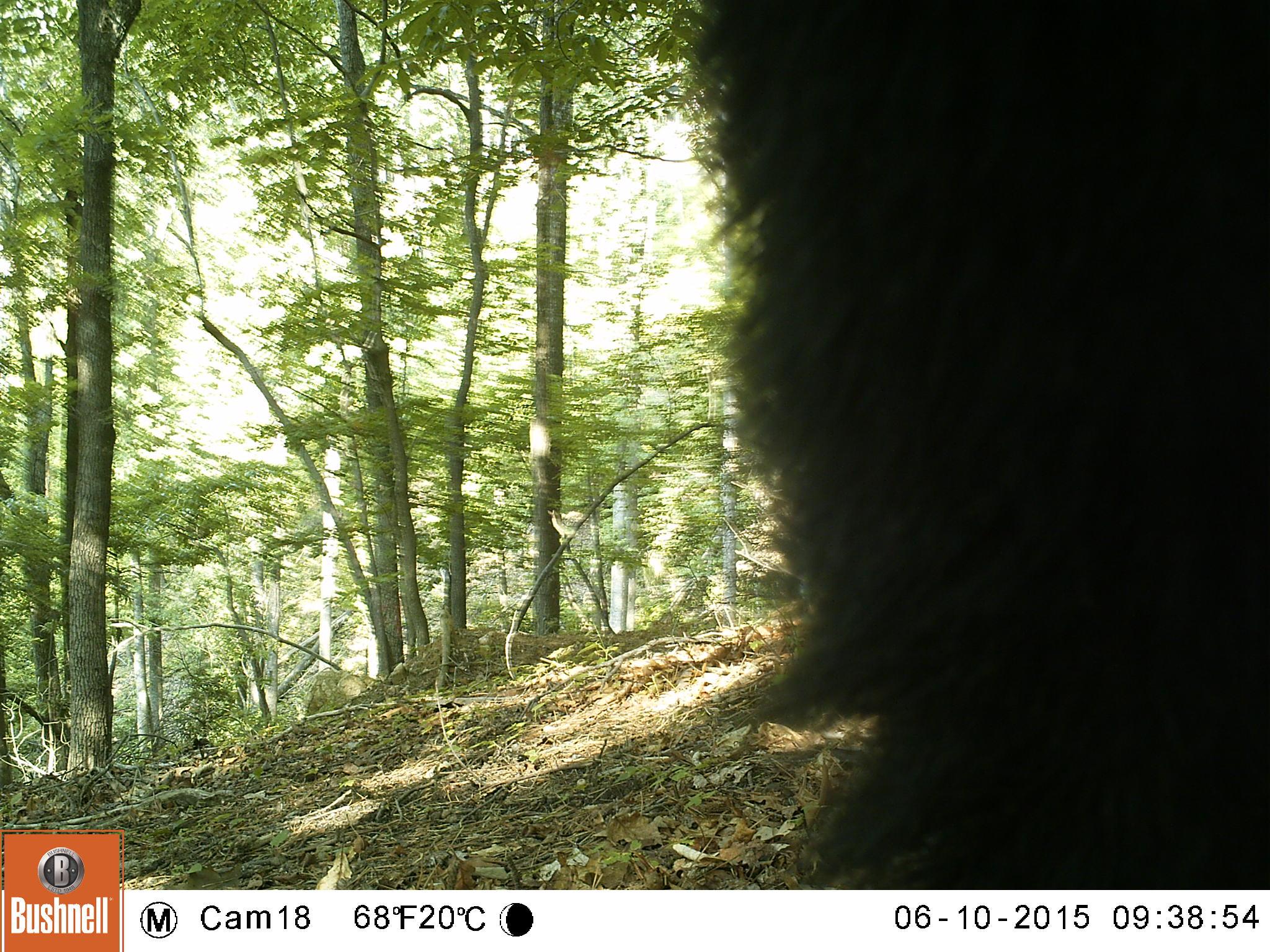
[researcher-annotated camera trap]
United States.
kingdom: Animalia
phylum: Chordata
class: Mammalia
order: Carnivora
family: Ursidae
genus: Ursus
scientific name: Ursus americanus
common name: american black bear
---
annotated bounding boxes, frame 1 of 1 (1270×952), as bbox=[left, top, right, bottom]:
American Black Bear: bbox=[683, 0, 1269, 906]